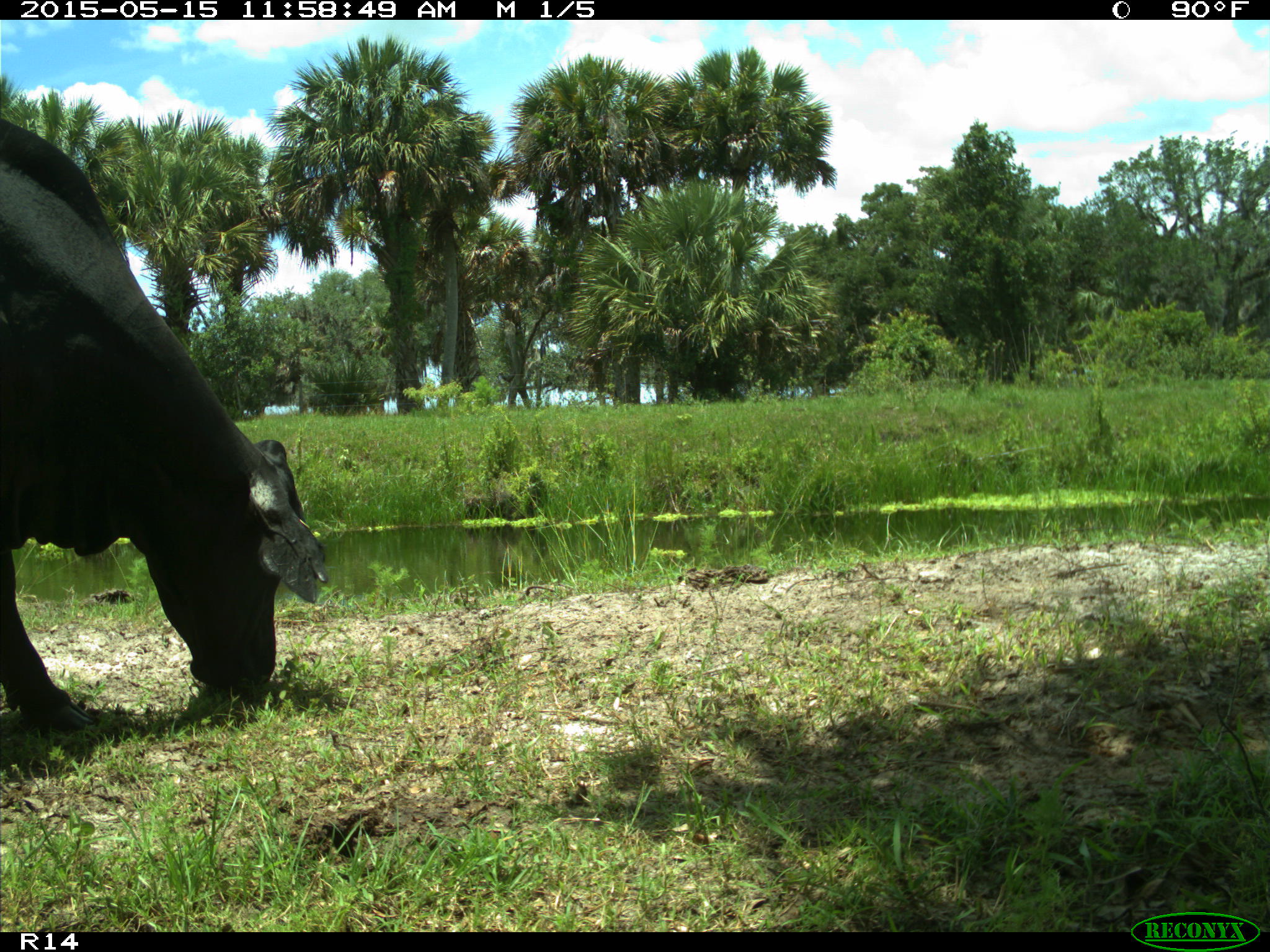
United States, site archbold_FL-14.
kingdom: Animalia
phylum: Chordata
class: Mammalia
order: Artiodactyla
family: Bovidae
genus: Bos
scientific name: Bos taurus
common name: domestic cow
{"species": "Bos taurus (domestic cow)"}